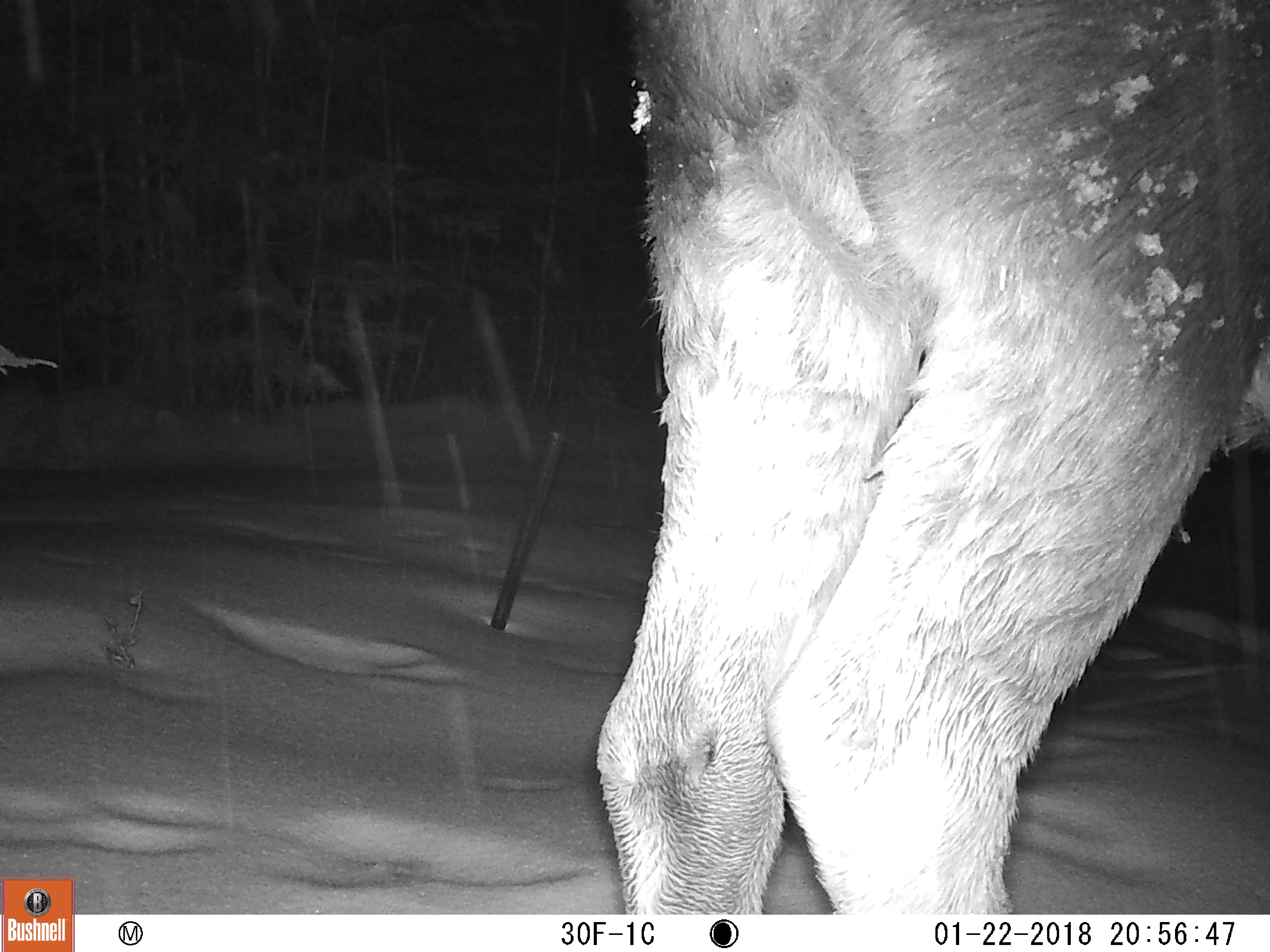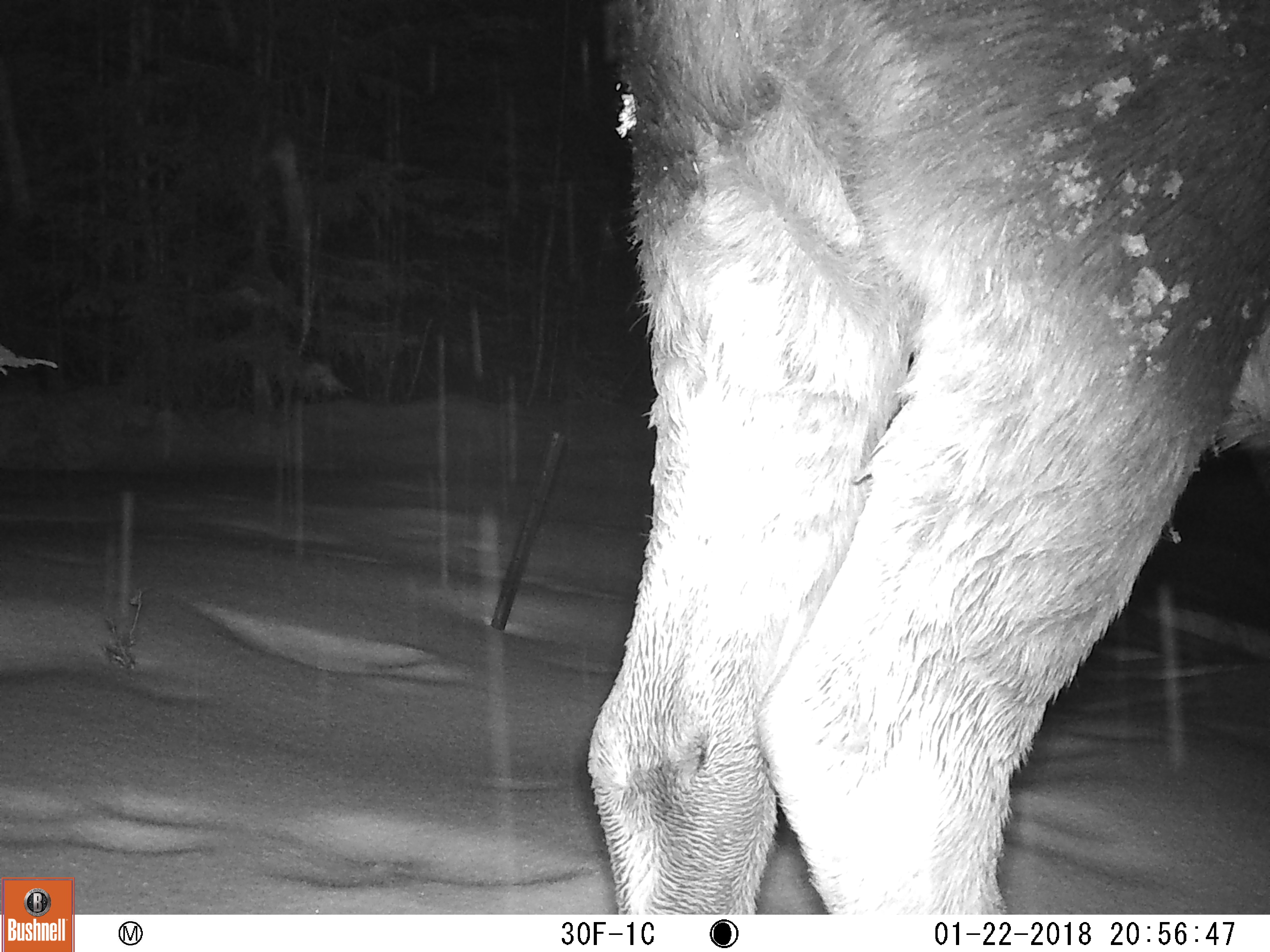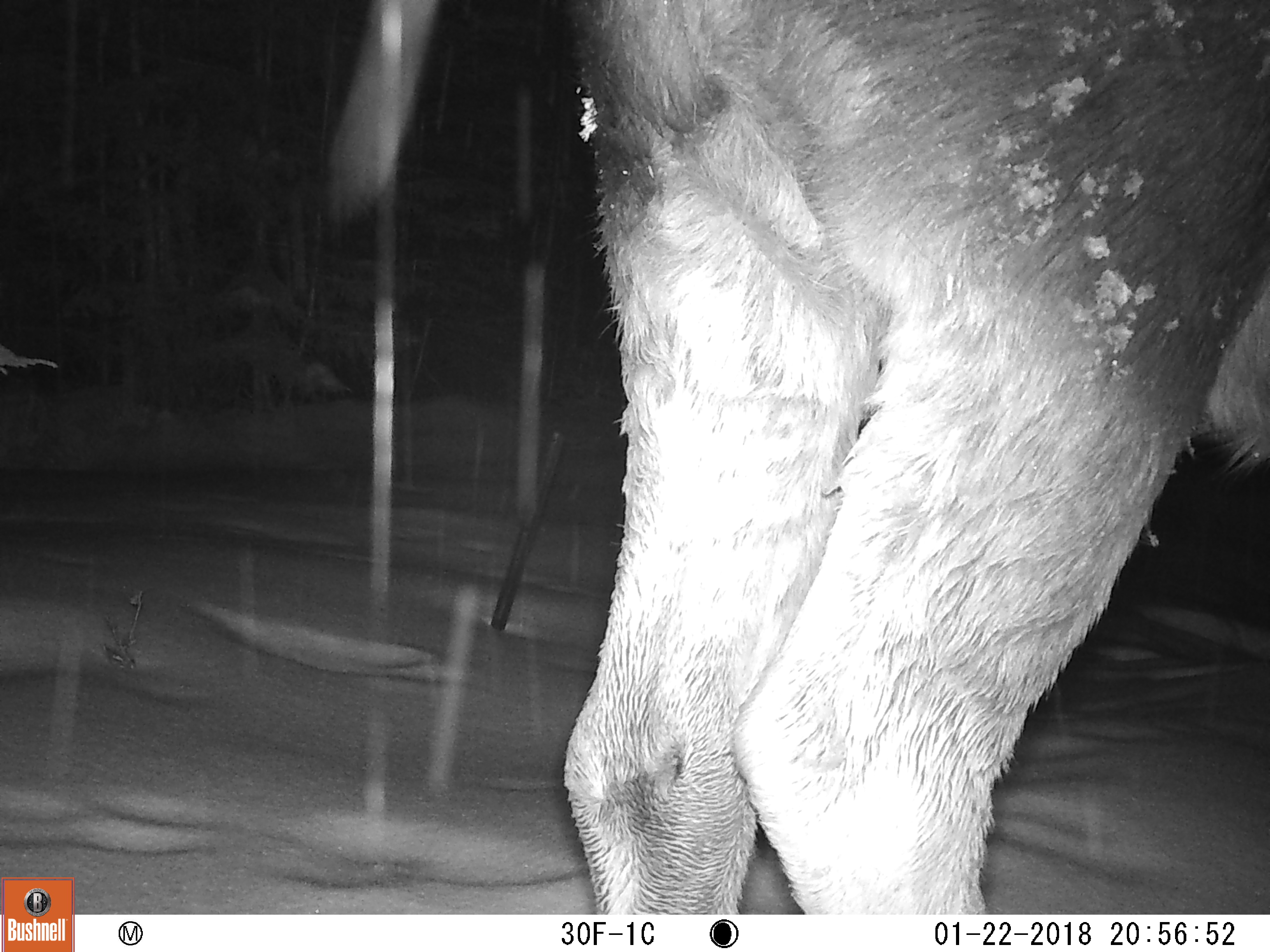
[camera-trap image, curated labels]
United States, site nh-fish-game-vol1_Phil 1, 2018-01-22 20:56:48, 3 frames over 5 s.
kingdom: Animalia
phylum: Chordata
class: Mammalia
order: Artiodactyla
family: Cervidae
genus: Alces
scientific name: Alces alces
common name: moose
Moose (Alces alces).